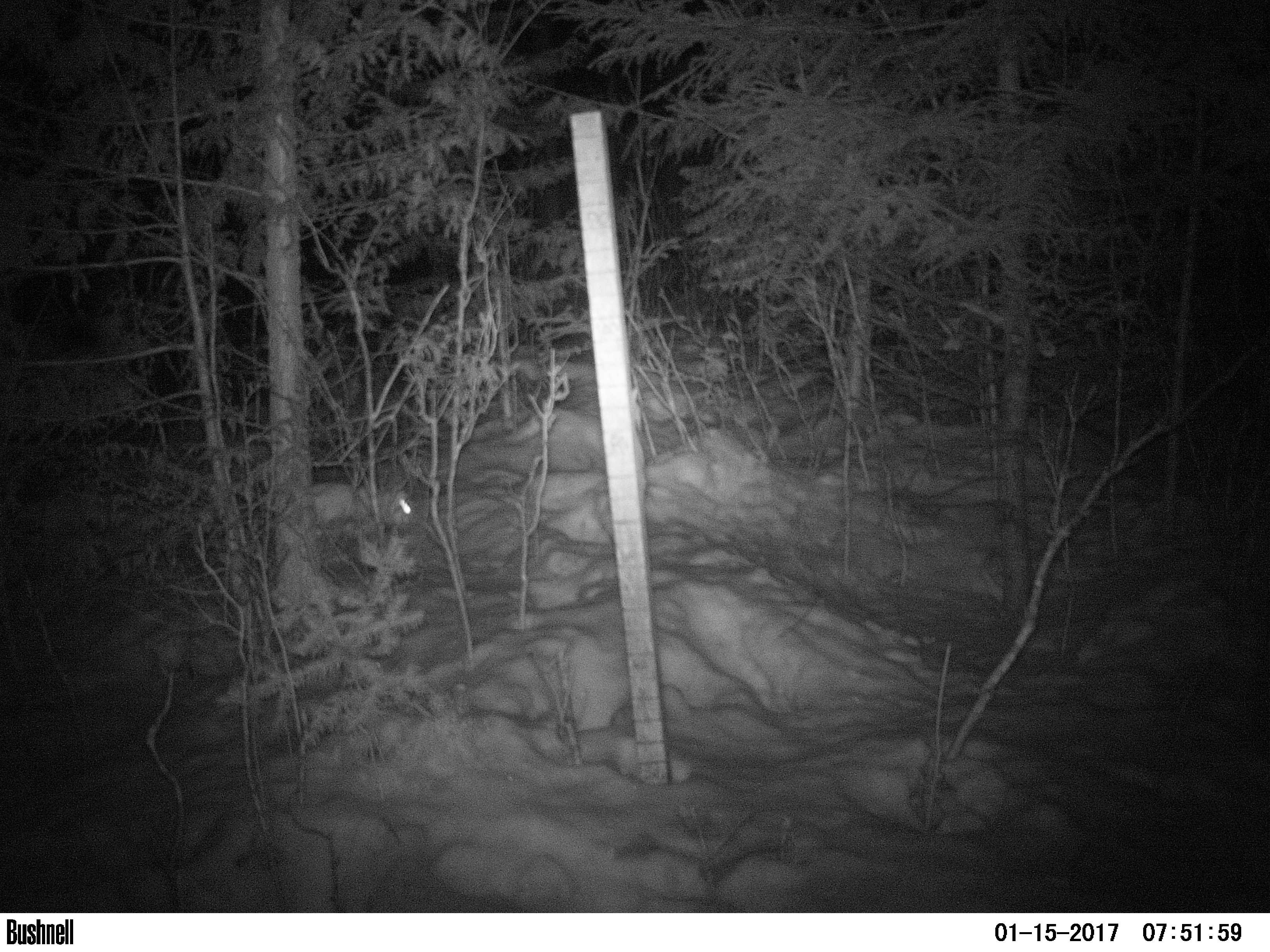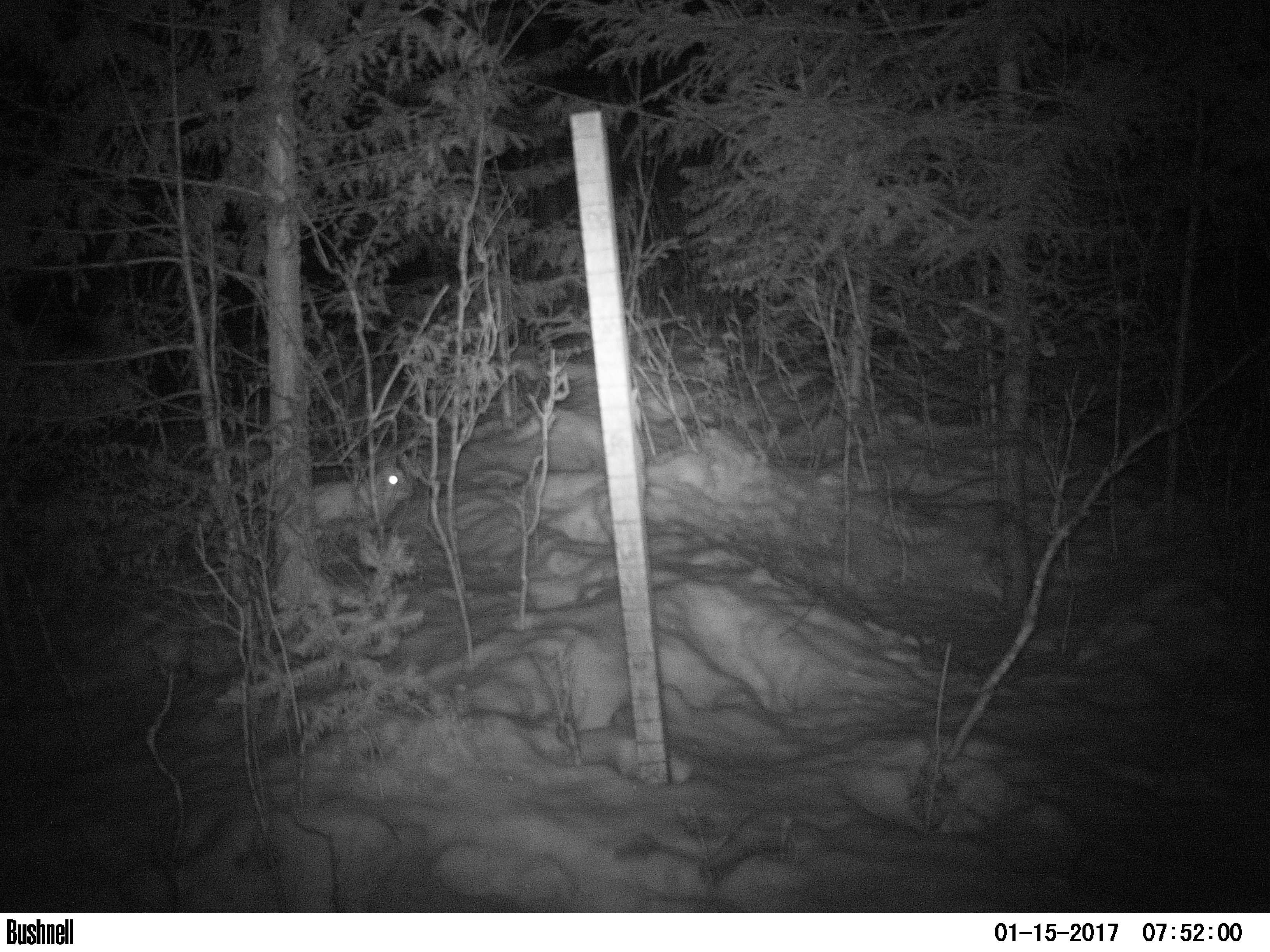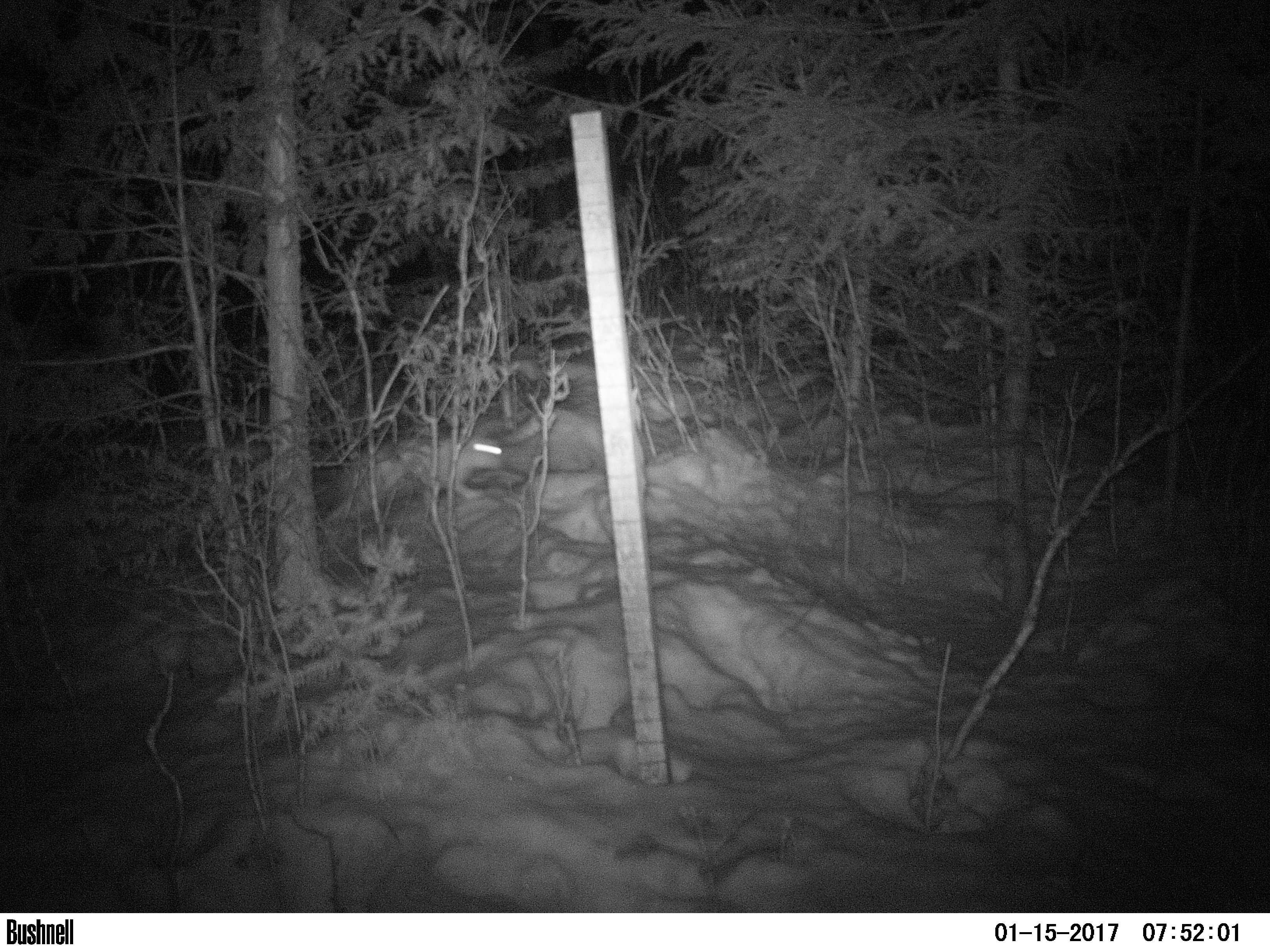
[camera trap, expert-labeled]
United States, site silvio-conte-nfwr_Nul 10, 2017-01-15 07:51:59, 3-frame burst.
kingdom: Animalia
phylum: Chordata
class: Mammalia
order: Lagomorpha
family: Leporidae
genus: Lepus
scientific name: Lepus americanus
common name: snowshoe hare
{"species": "snowshoe hare (Lepus americanus)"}